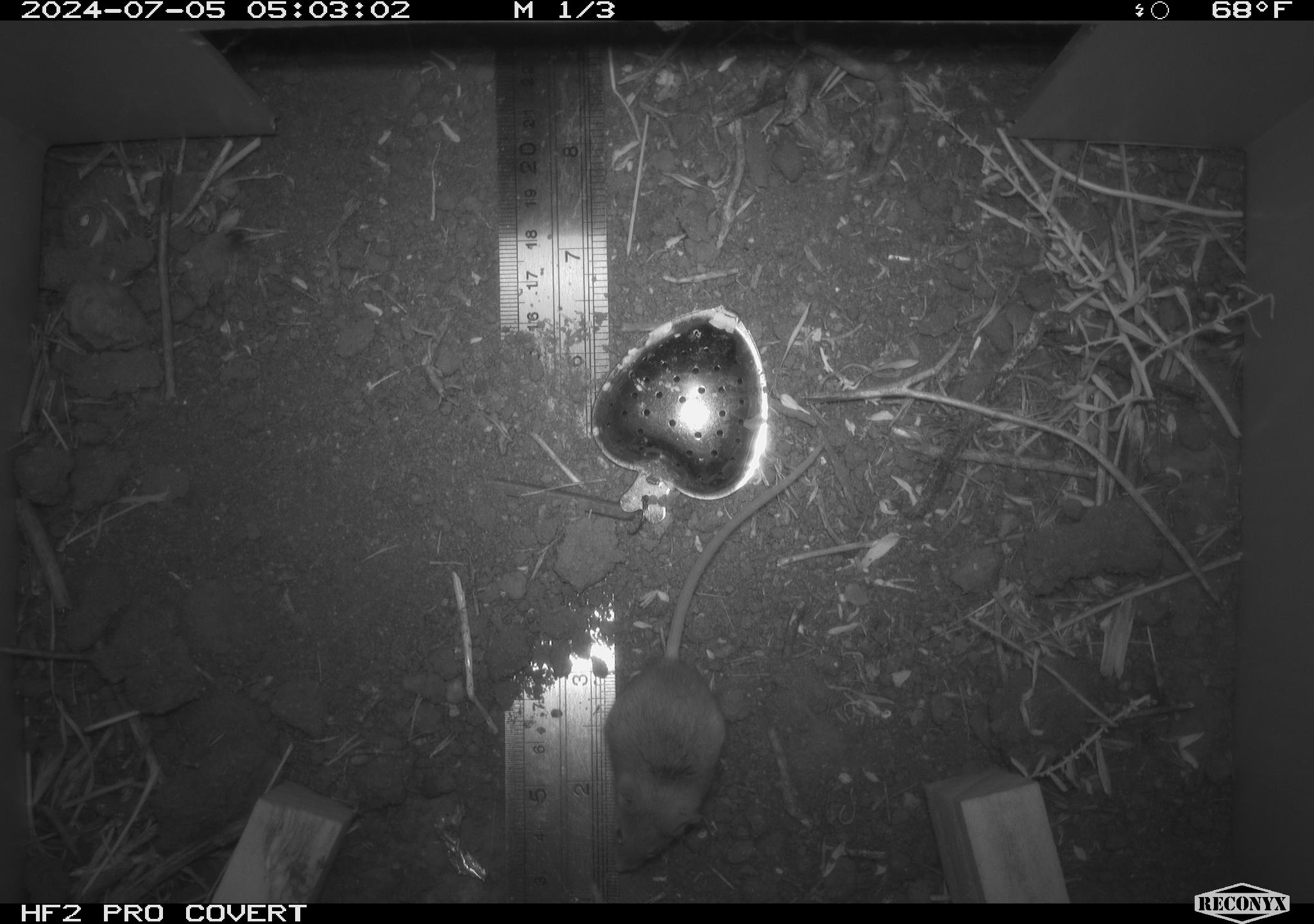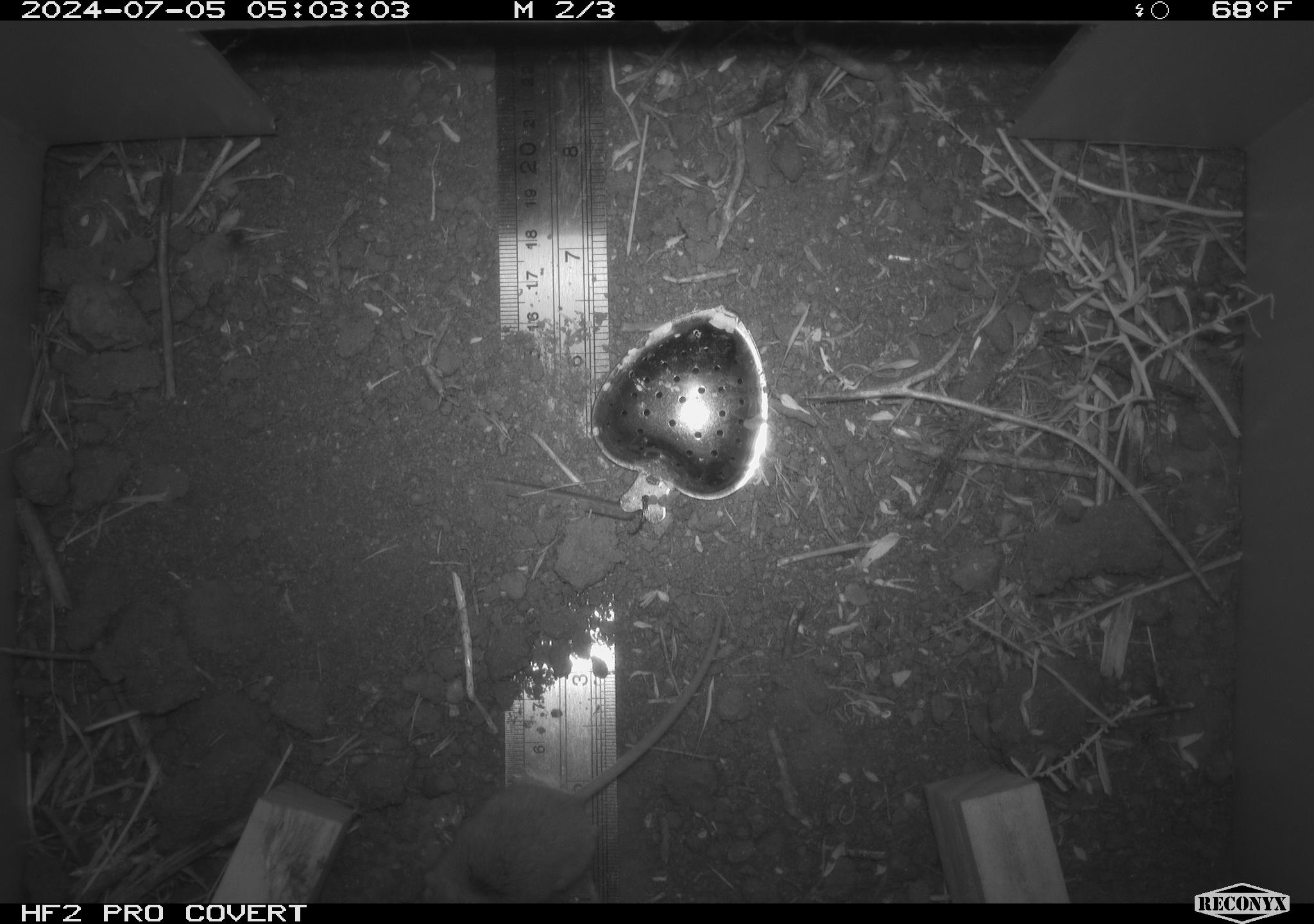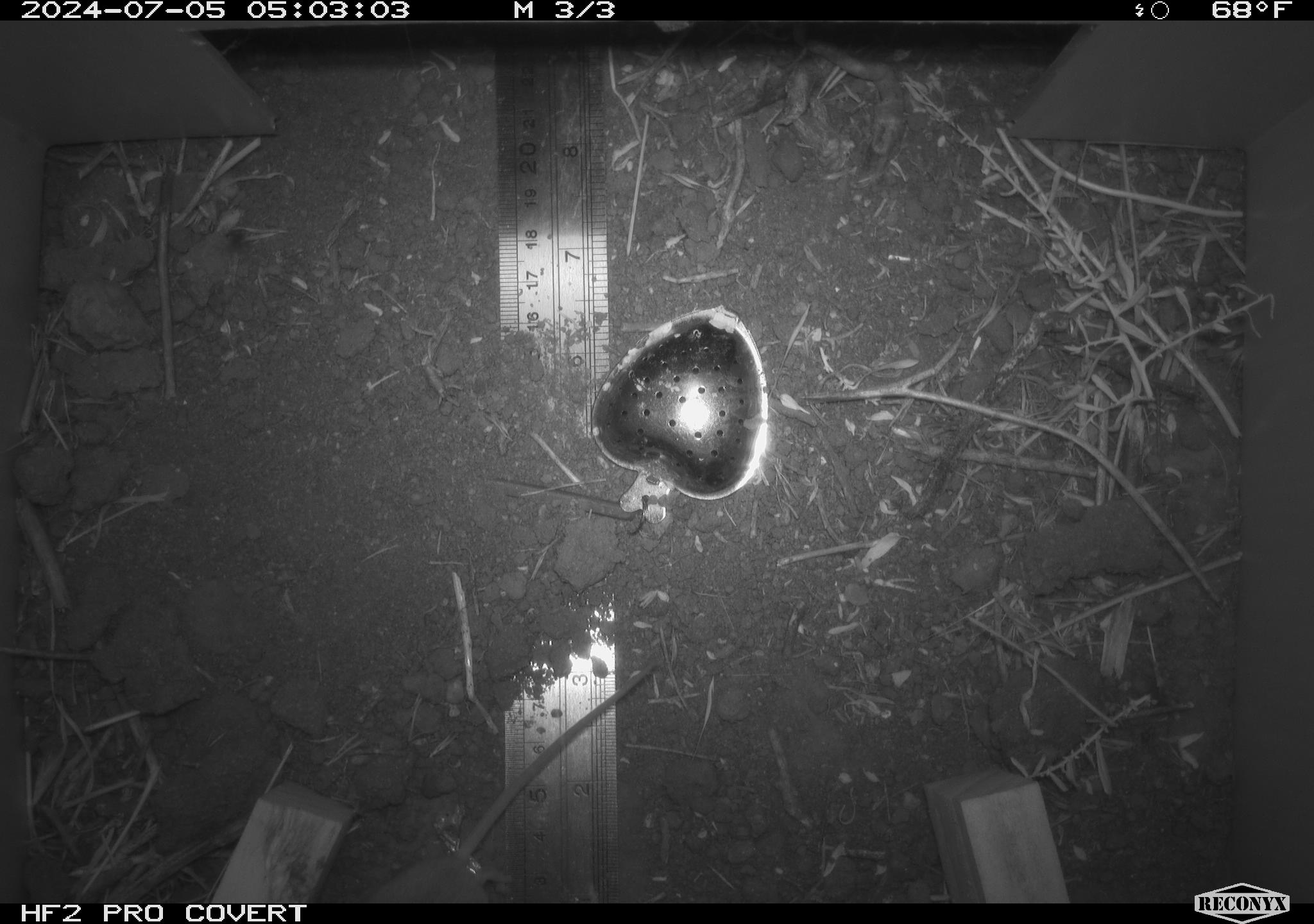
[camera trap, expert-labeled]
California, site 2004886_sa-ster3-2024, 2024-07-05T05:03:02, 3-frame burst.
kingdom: Animalia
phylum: Chordata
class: Mammalia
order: Rodentia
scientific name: Rodentia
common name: mouse species